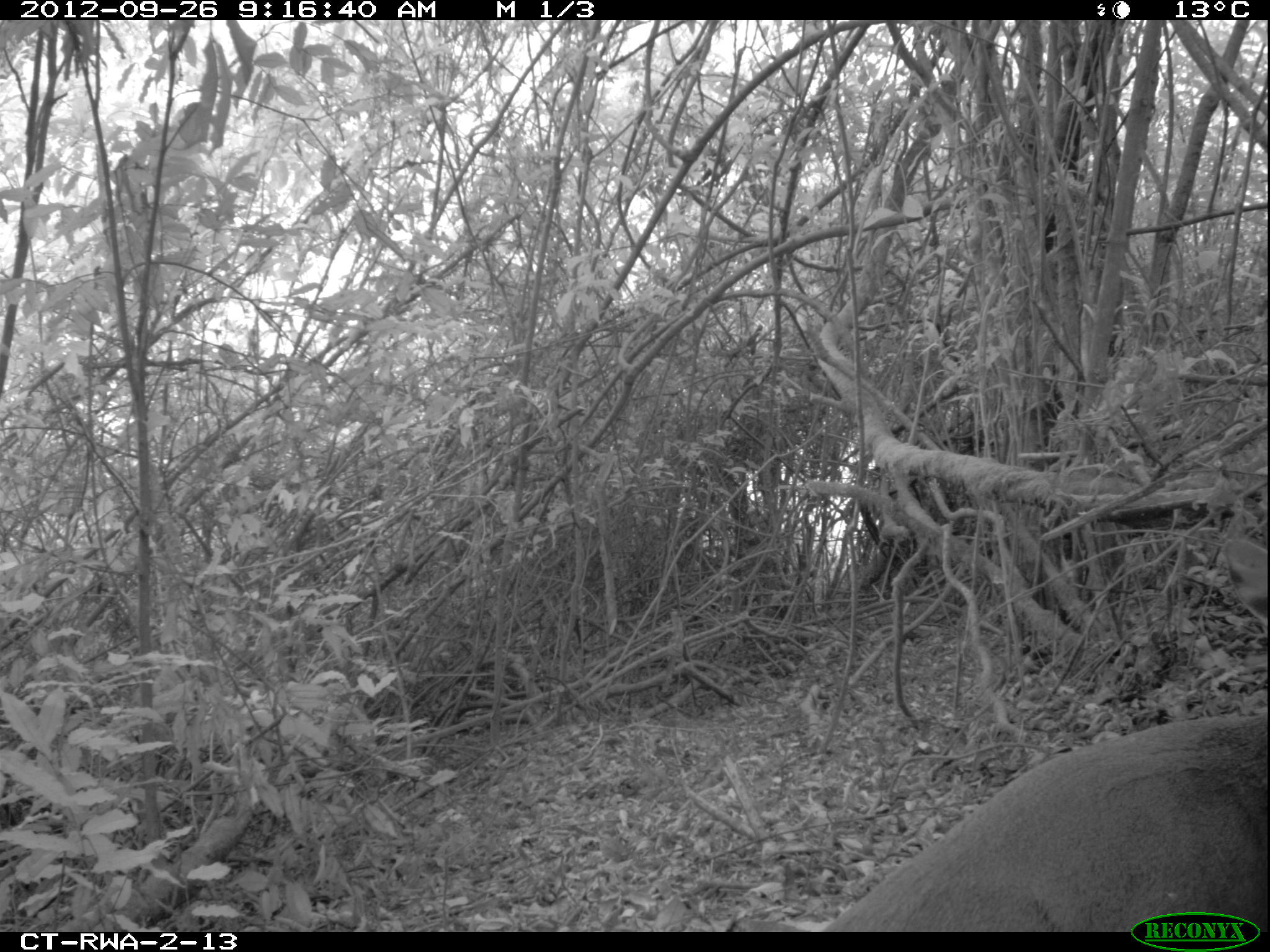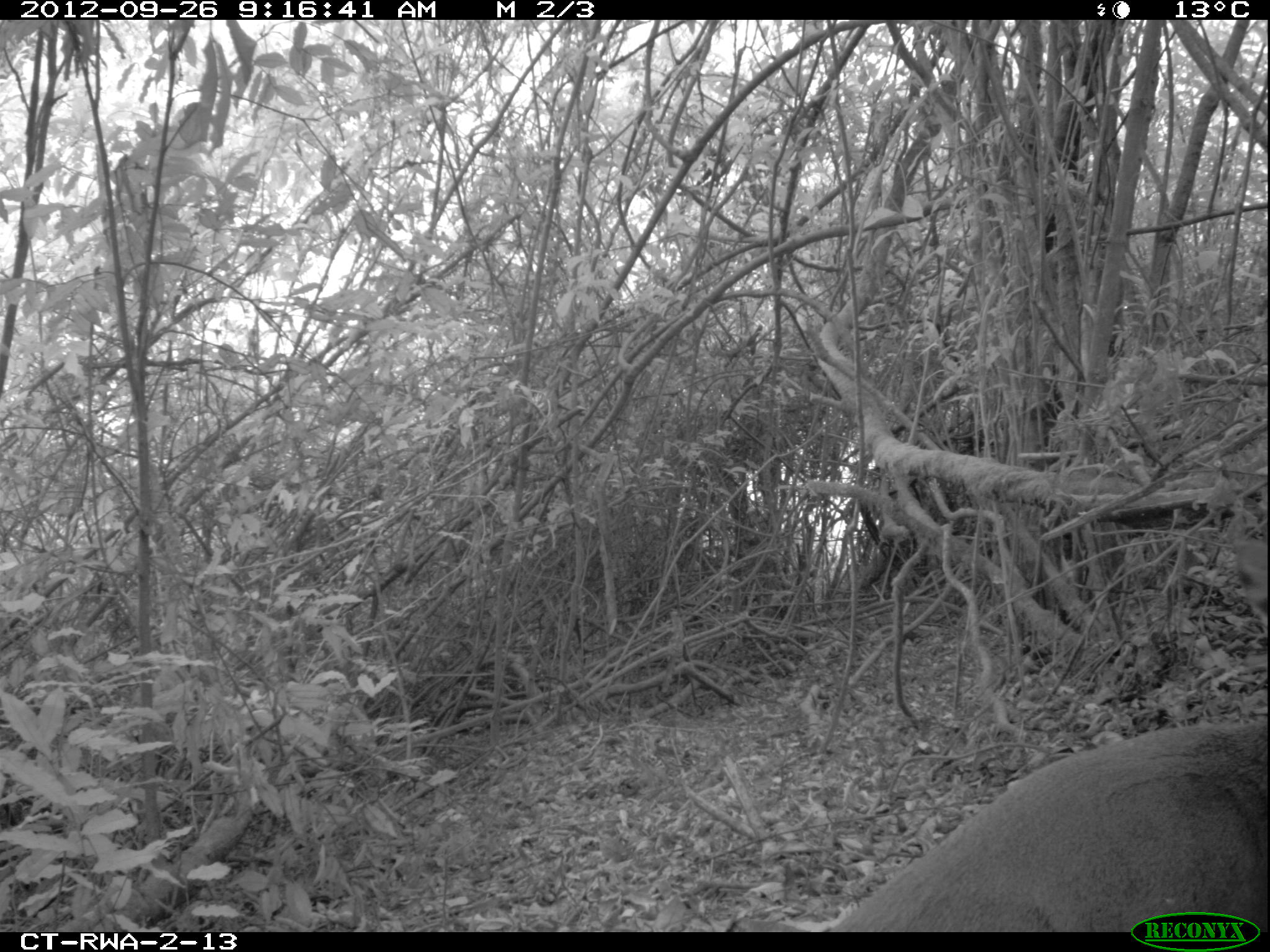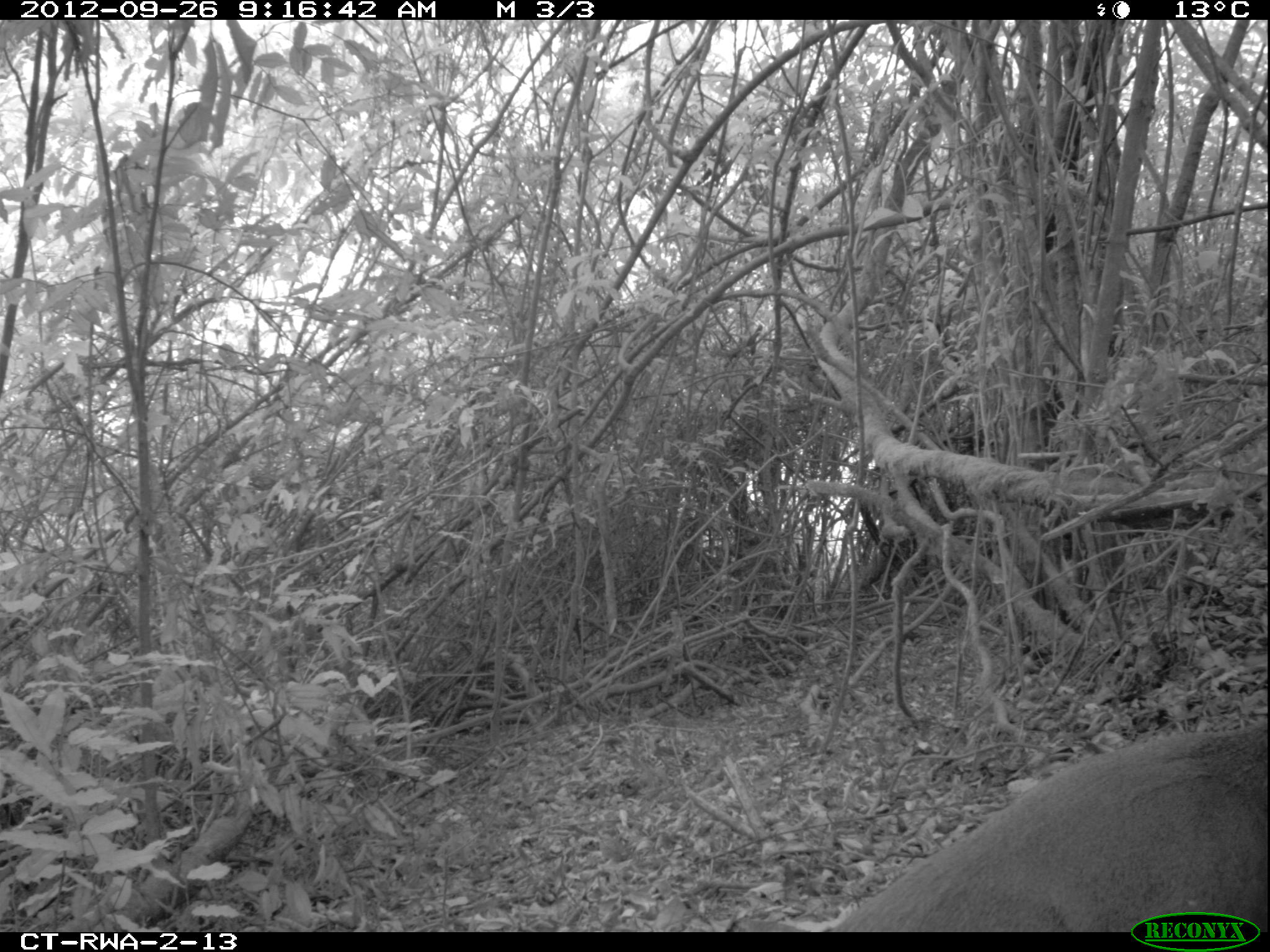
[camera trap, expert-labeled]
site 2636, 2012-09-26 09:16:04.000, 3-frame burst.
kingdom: Animalia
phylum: Chordata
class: Mammalia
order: Artiodactyla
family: Bovidae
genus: Cephalophus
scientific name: Cephalophus nigrifrons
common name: black-fronted duiker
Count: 1.